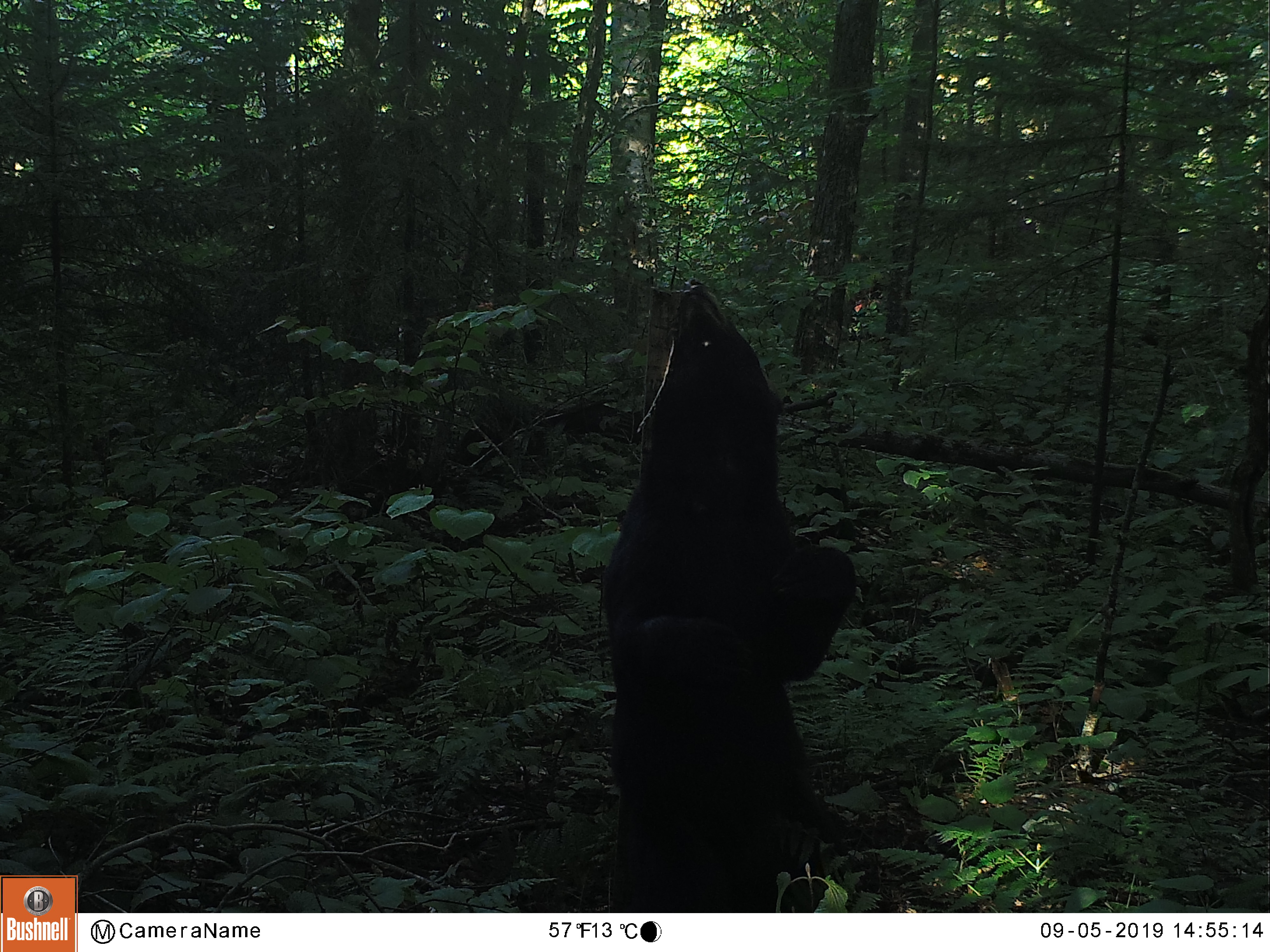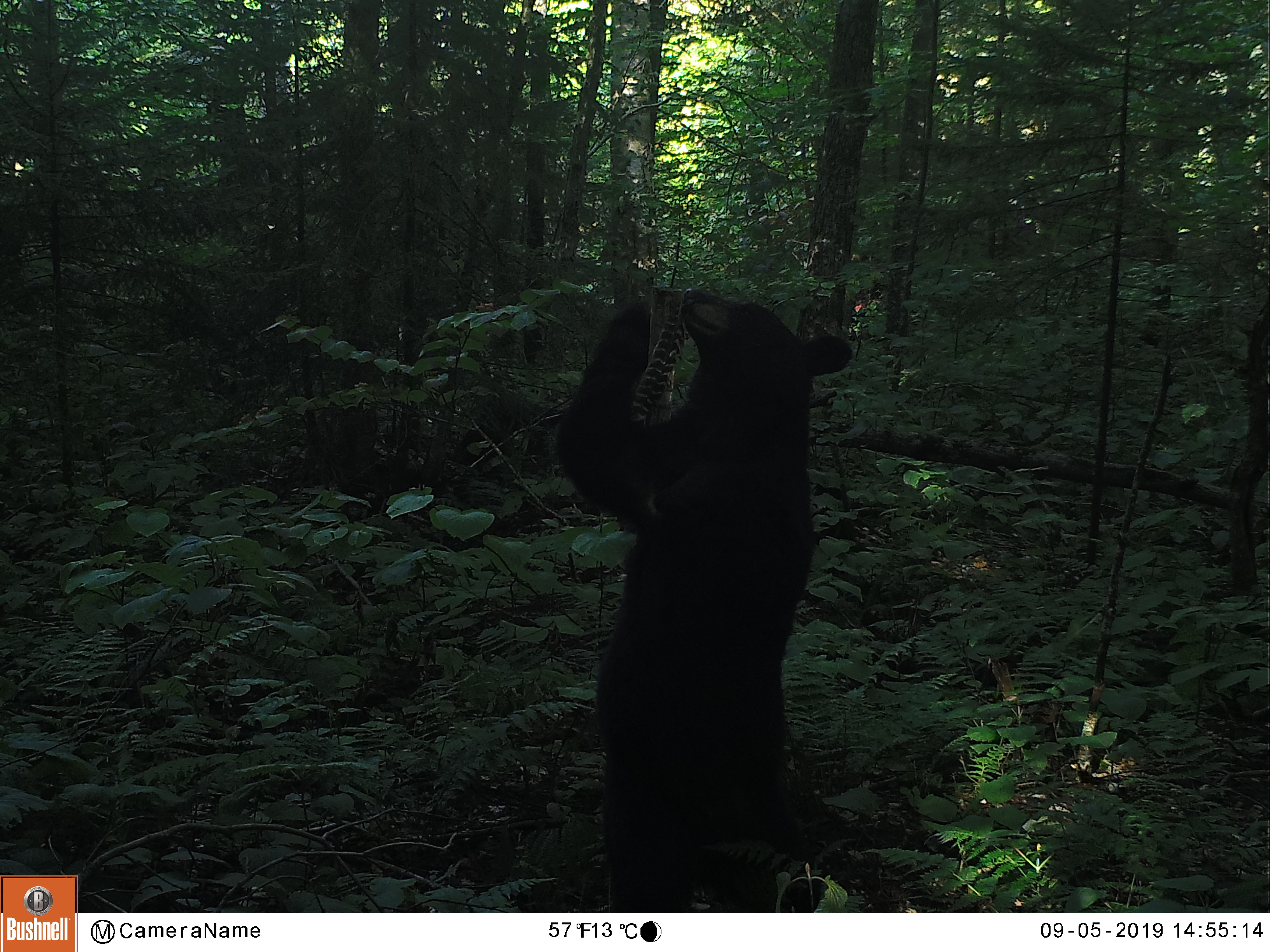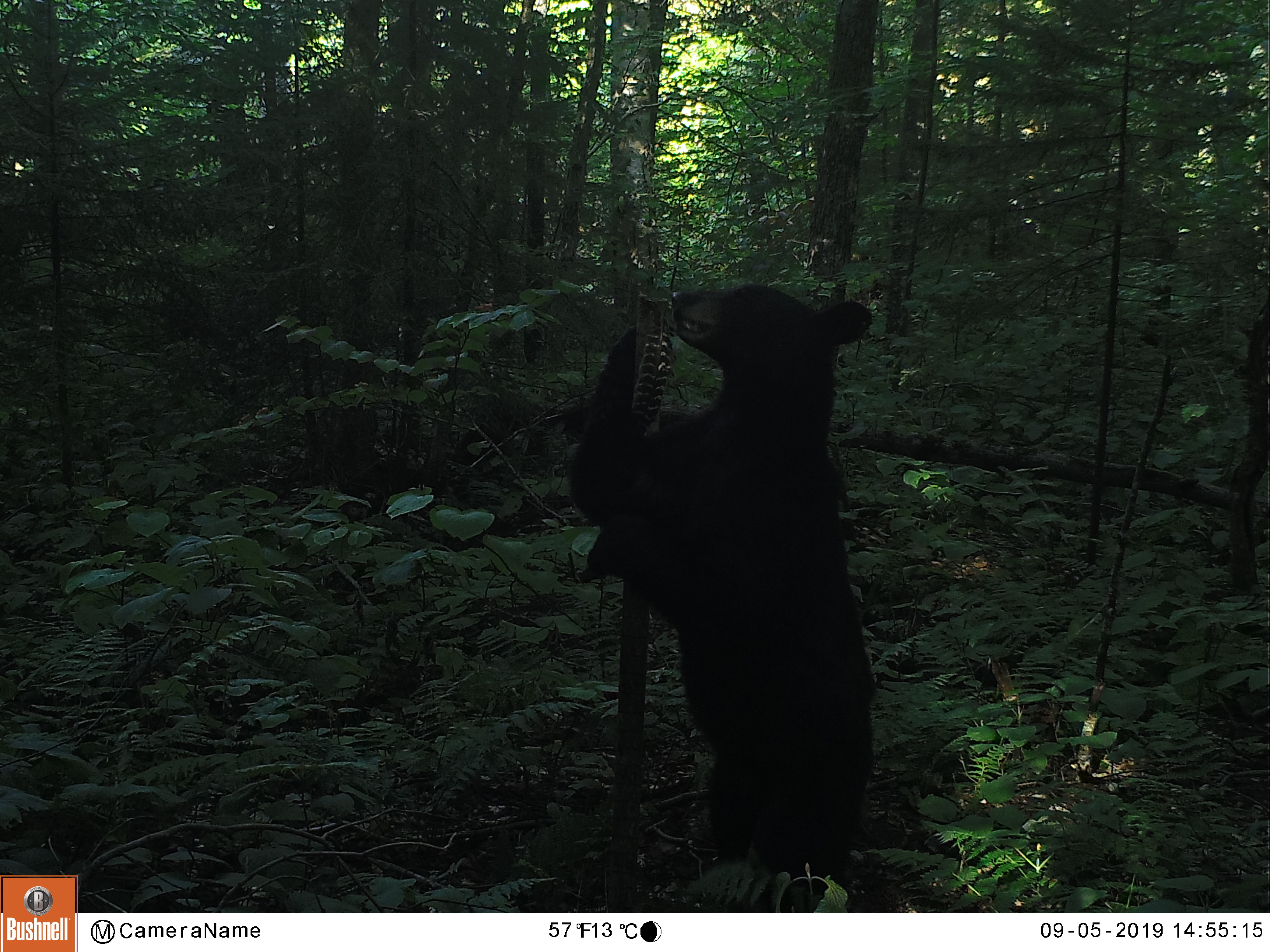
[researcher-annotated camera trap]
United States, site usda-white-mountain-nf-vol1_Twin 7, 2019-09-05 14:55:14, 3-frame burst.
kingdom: Animalia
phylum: Chordata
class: Mammalia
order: Carnivora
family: Ursidae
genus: Ursus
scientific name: Ursus americanus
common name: black bear